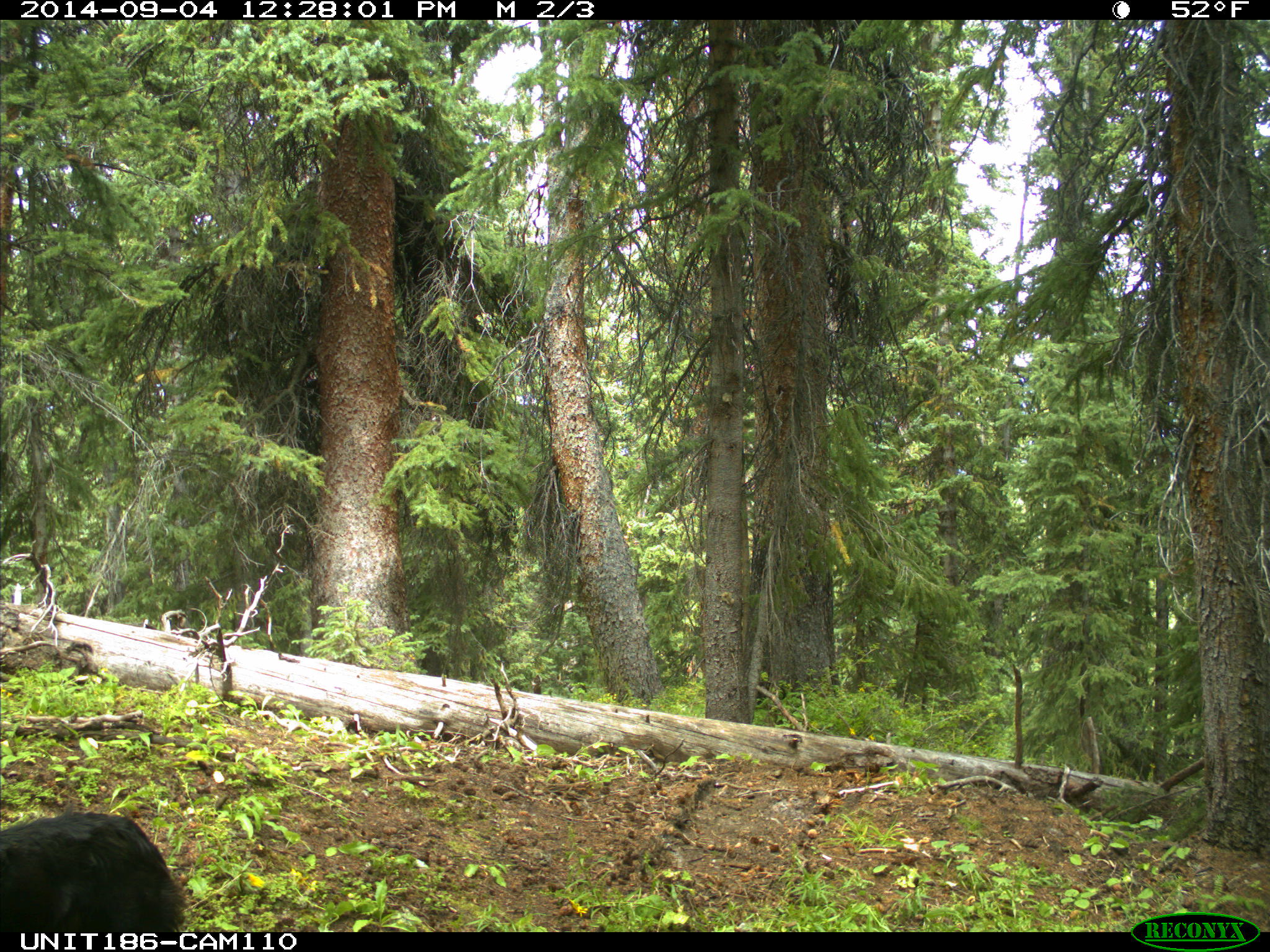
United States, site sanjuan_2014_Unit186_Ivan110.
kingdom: Animalia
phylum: Chordata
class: Mammalia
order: Carnivora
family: Canidae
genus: Canis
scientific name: Canis familiaris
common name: domestic dog